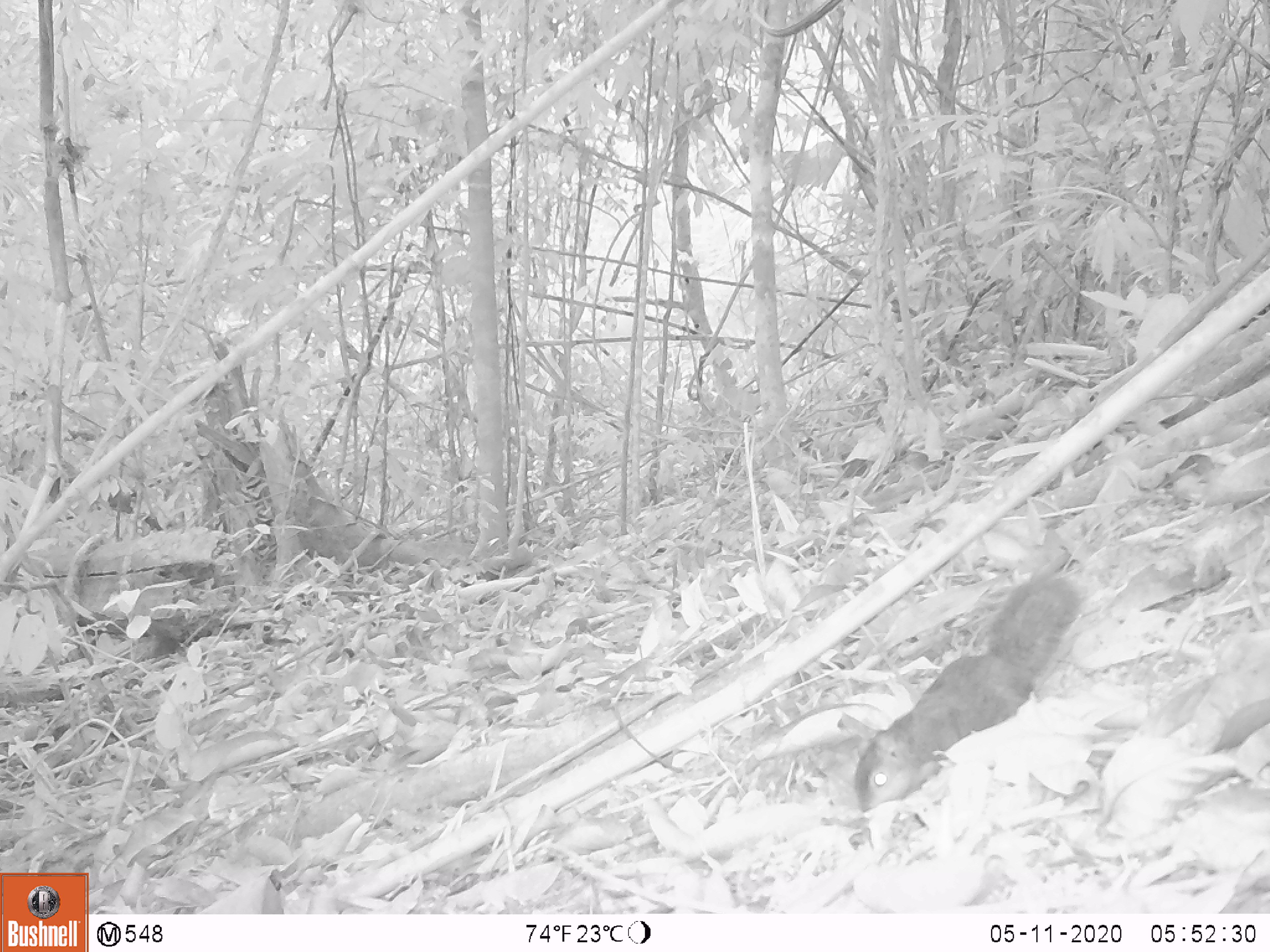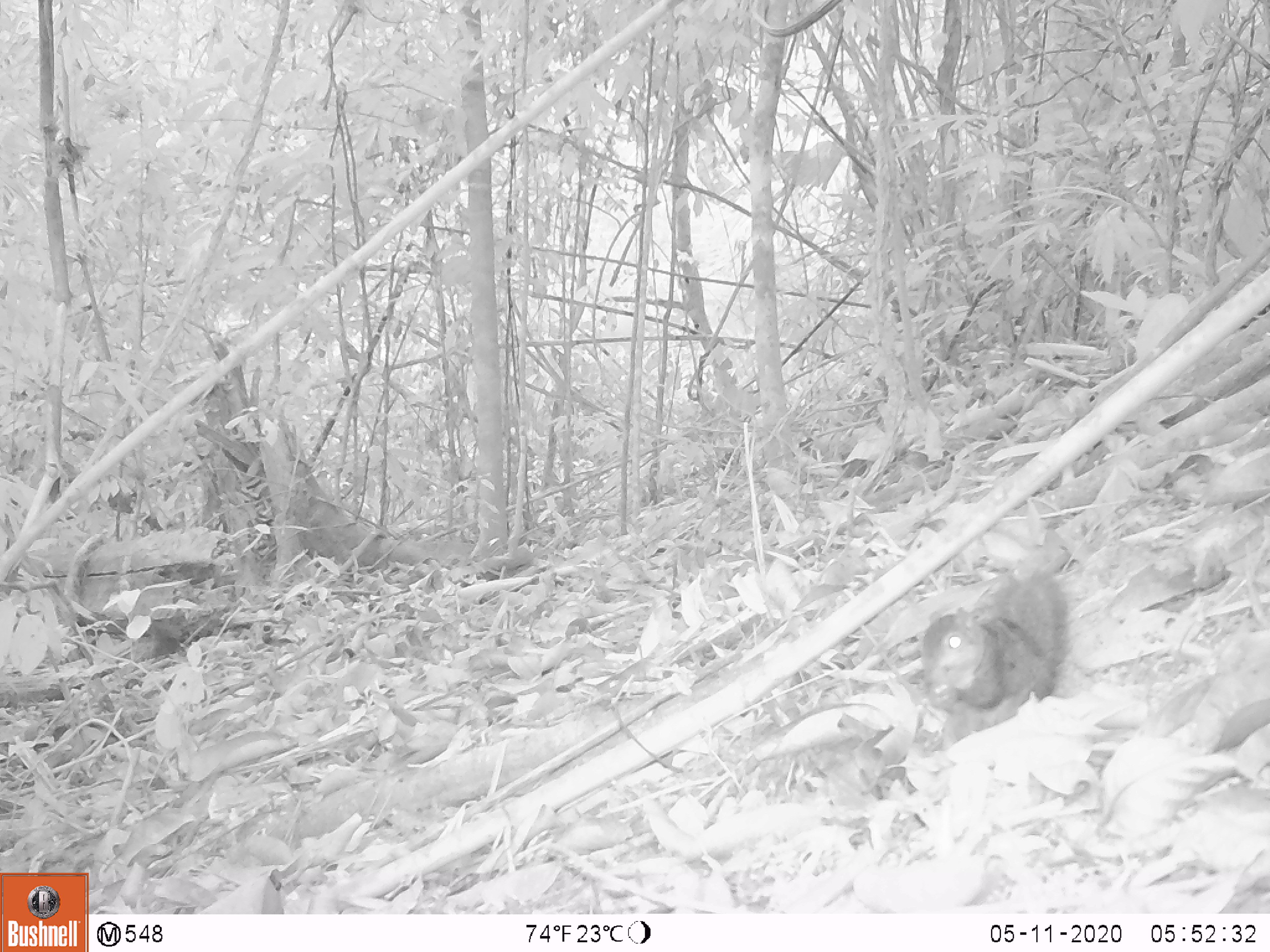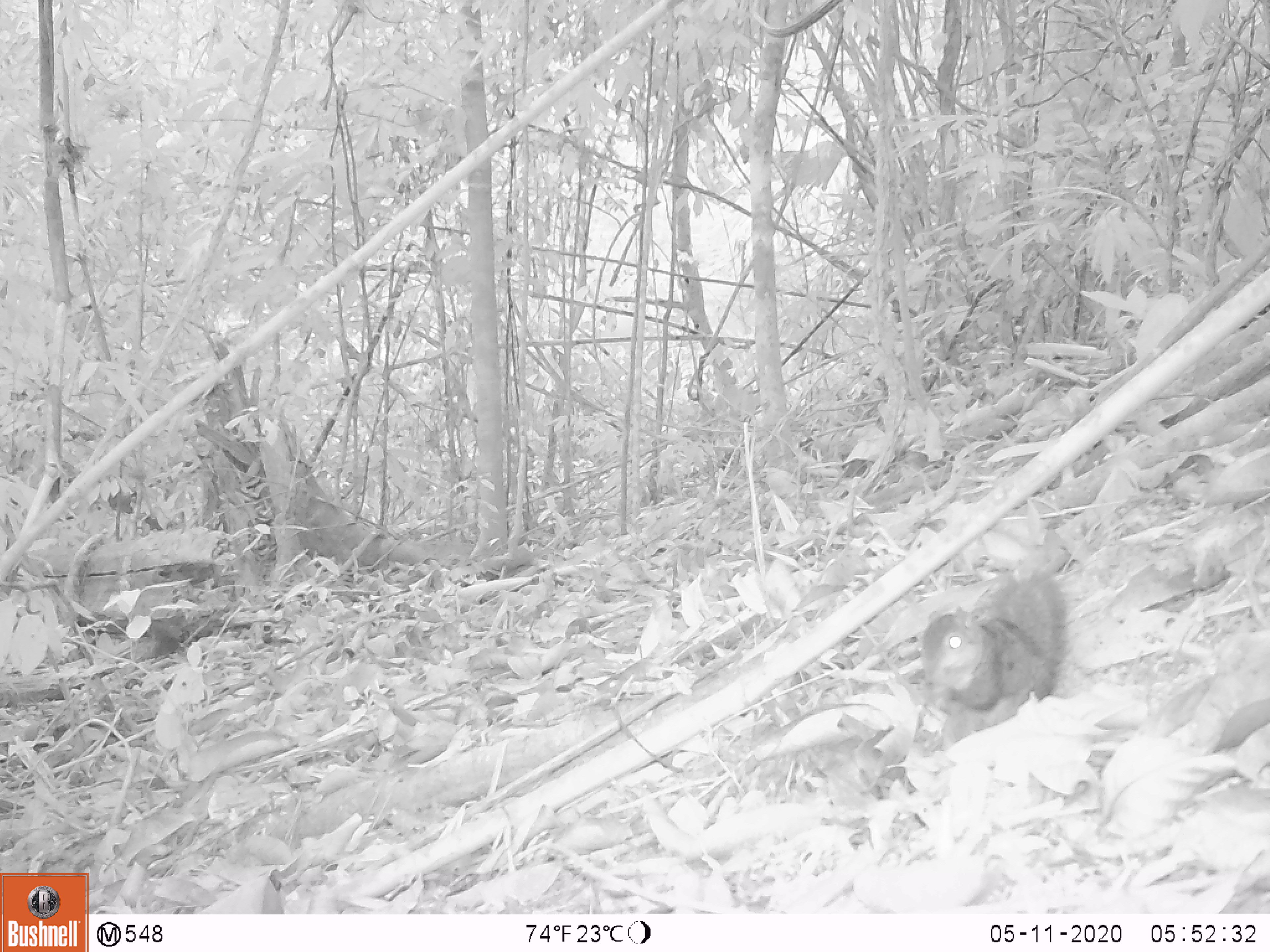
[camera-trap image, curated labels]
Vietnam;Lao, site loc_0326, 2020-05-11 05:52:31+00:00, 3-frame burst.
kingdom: Animalia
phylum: Chordata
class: Mammalia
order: Rodentia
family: Sciuridae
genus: Callosciurus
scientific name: Callosciurus erythraeus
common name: pallas's squirrel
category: pallass squirrel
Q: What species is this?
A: Pallass squirrel (pallas's squirrel) (Callosciurus erythraeus).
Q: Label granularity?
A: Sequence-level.